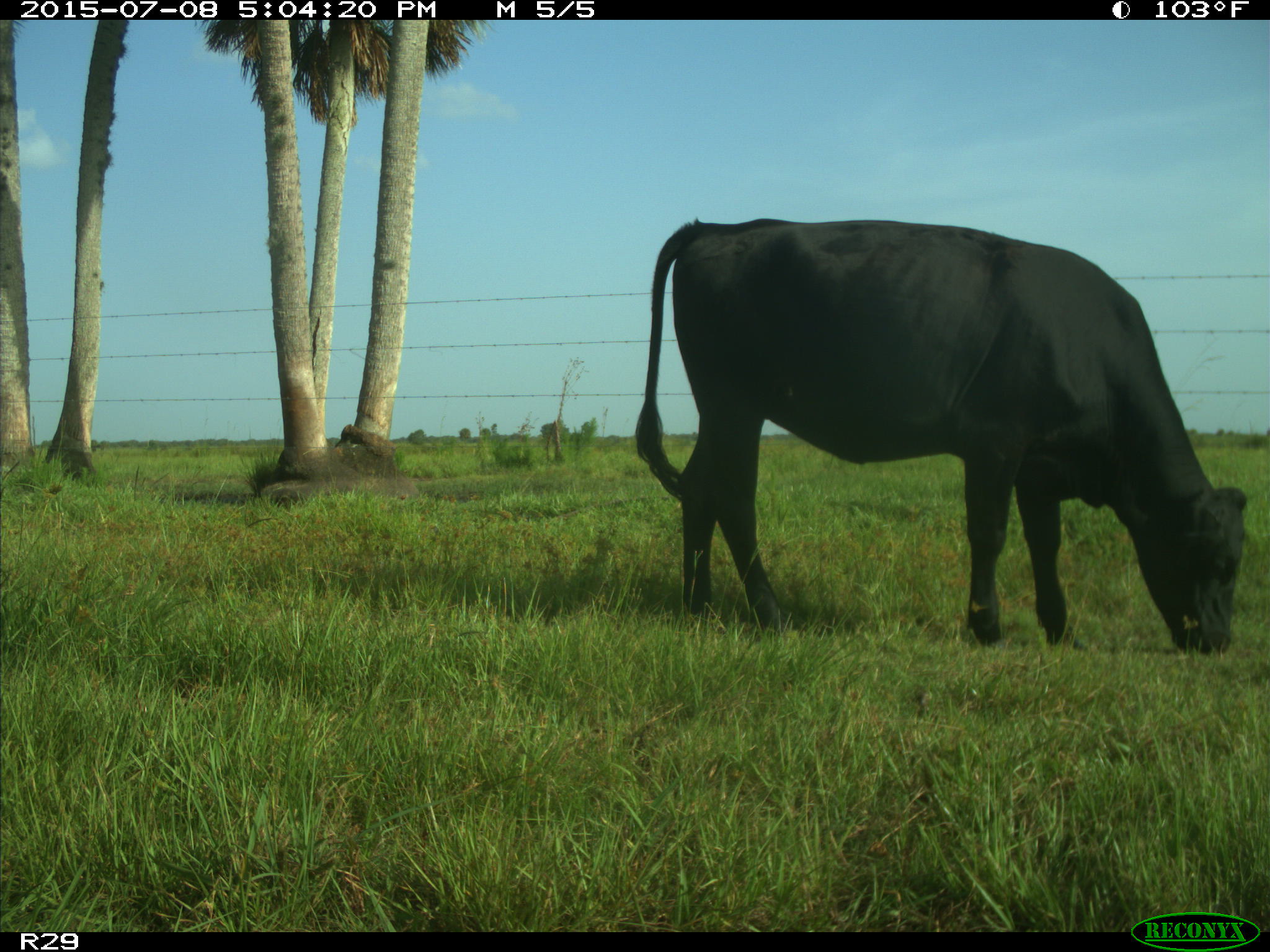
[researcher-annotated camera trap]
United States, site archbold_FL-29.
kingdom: Animalia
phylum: Chordata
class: Mammalia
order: Artiodactyla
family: Bovidae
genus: Bos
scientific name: Bos taurus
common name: domestic cow